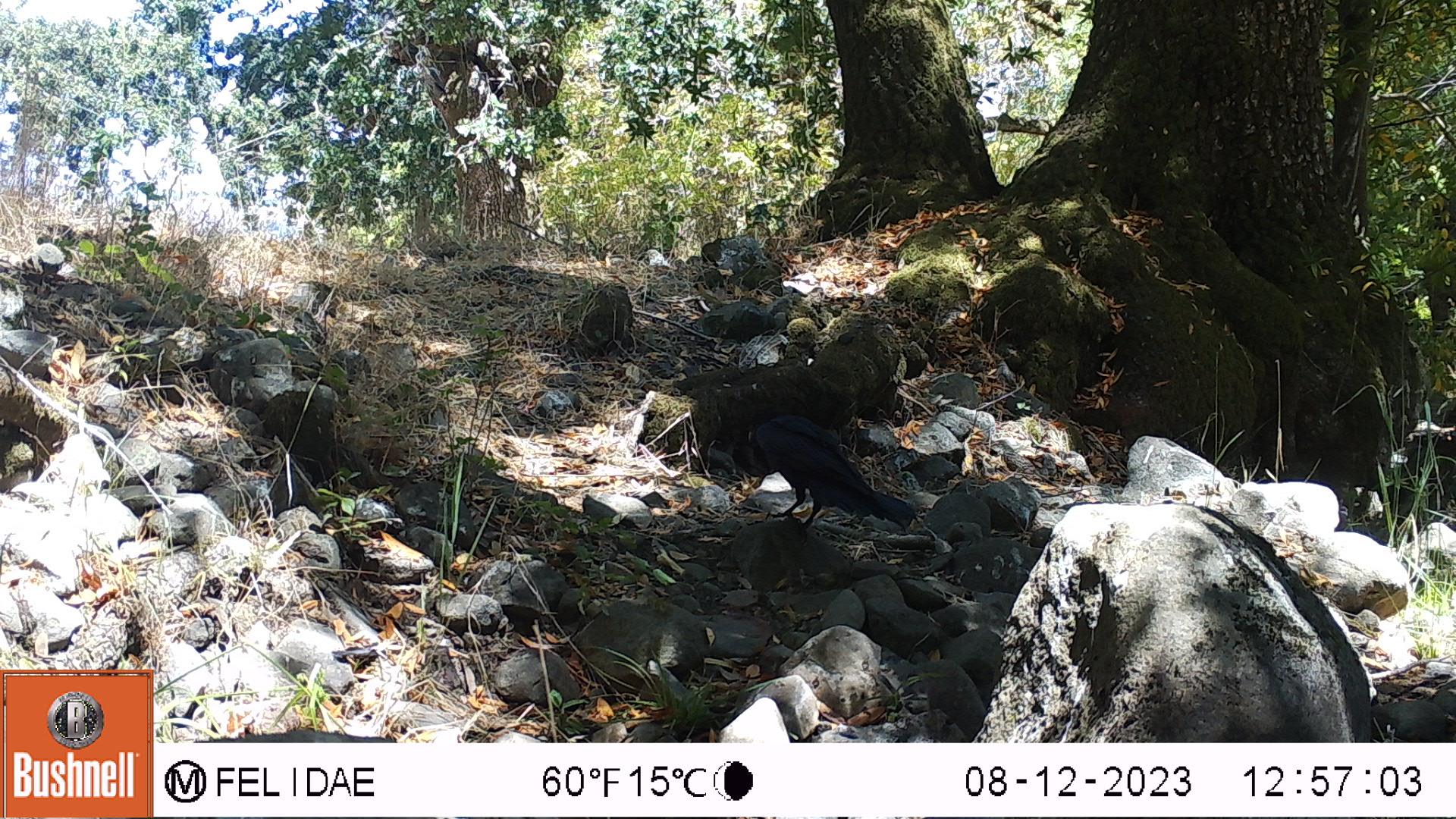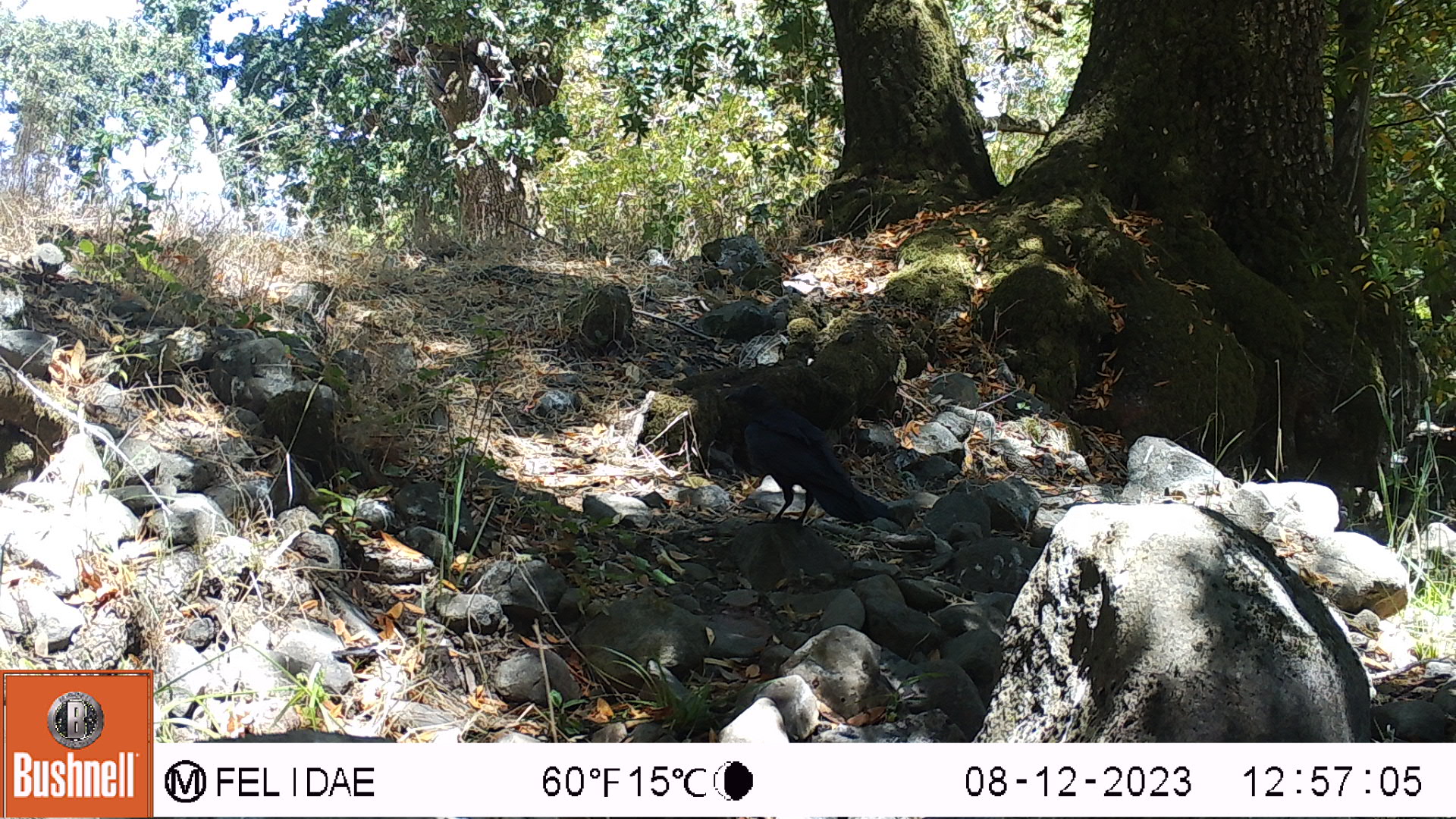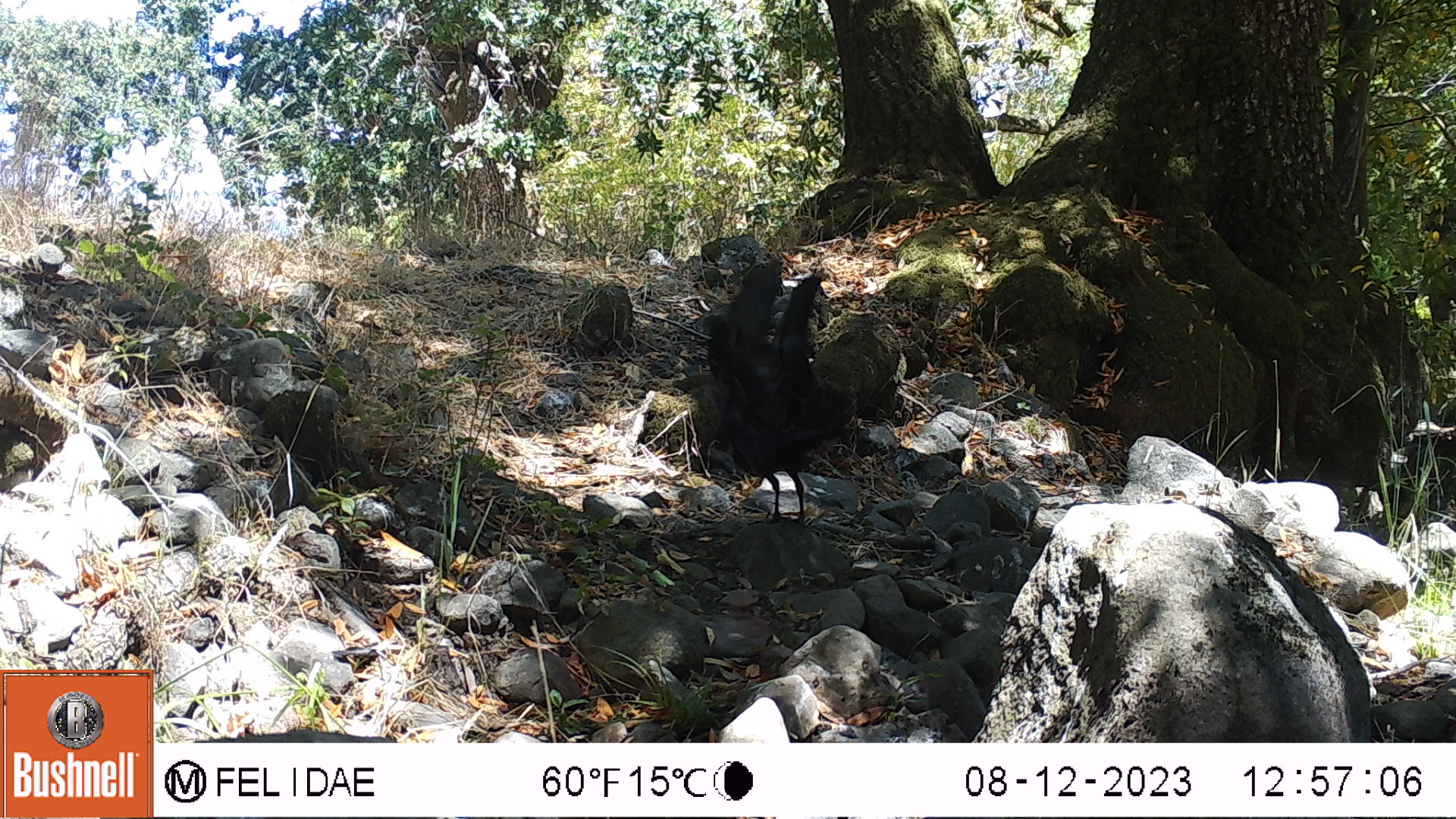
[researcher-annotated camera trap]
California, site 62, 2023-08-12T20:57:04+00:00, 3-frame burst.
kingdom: Animalia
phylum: Chordata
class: Aves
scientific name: Aves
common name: bird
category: unknown bird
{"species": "unknown bird (bird) (Aves)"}